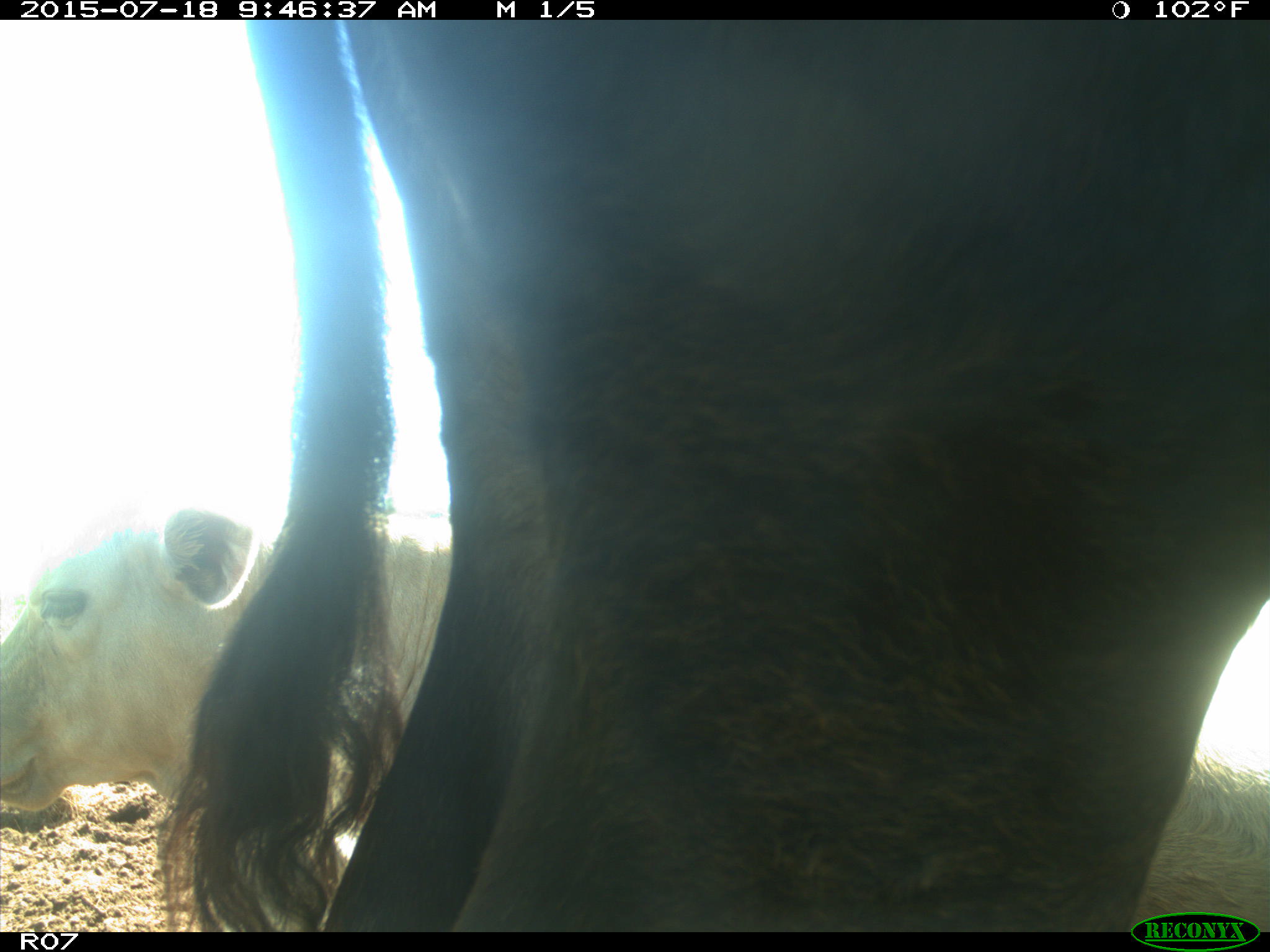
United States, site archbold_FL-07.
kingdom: Animalia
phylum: Chordata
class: Mammalia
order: Artiodactyla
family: Bovidae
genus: Bos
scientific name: Bos taurus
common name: domestic cow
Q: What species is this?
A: Bos taurus (domestic cow).